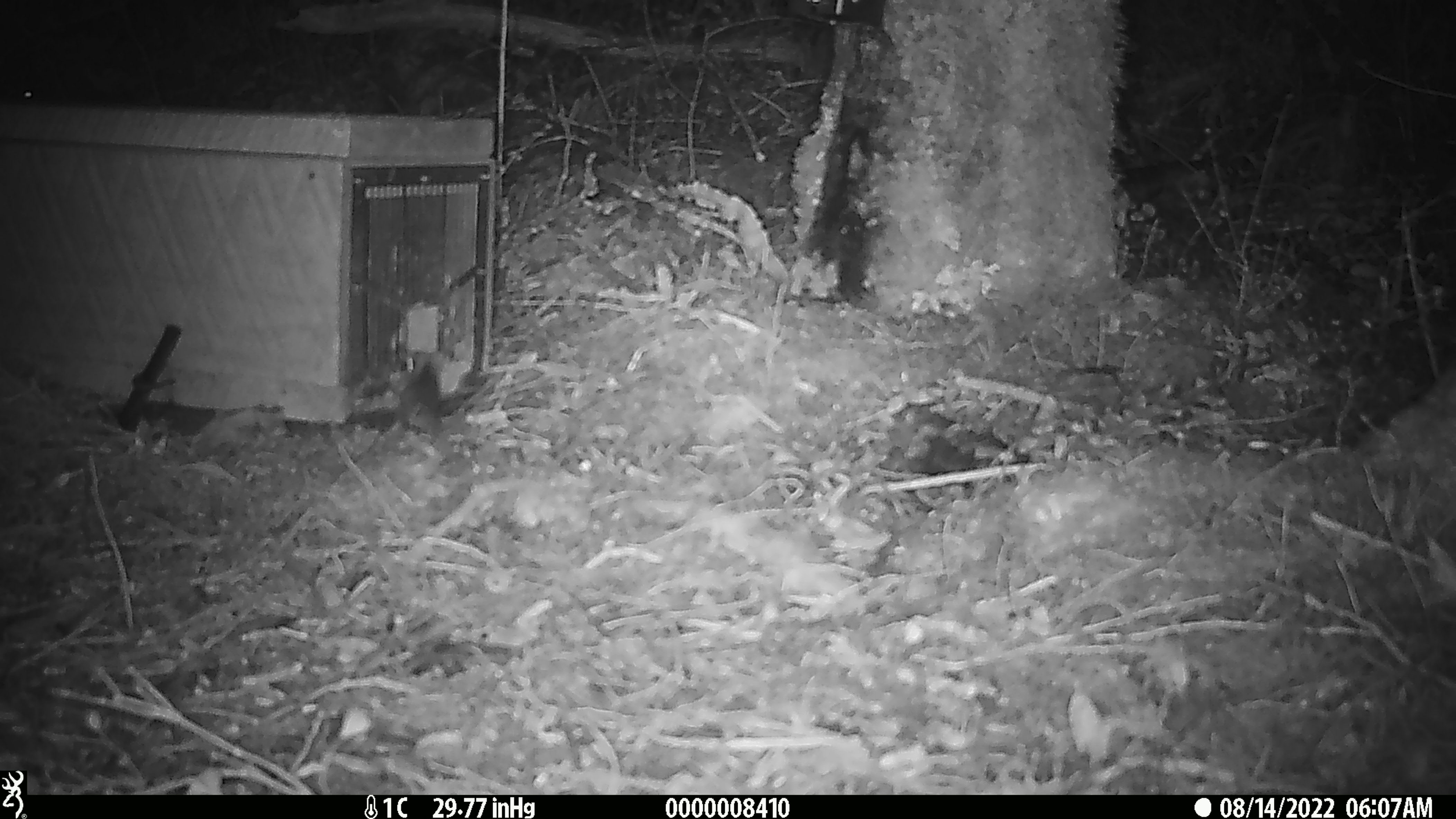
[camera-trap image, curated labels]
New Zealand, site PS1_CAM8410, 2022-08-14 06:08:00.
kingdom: Animalia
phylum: Chordata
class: Mammalia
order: Rodentia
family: Muridae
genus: Mus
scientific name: Mus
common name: mouse